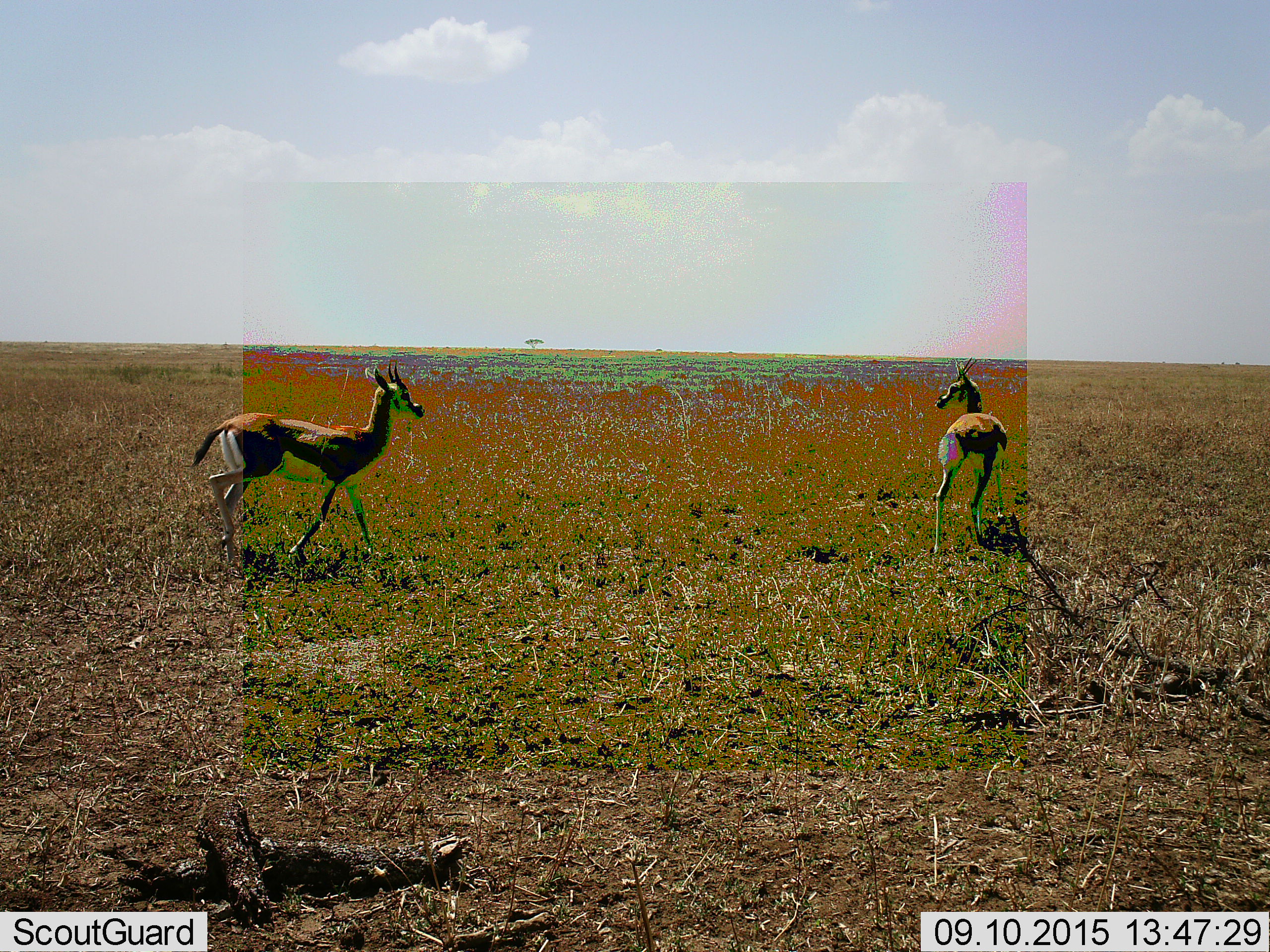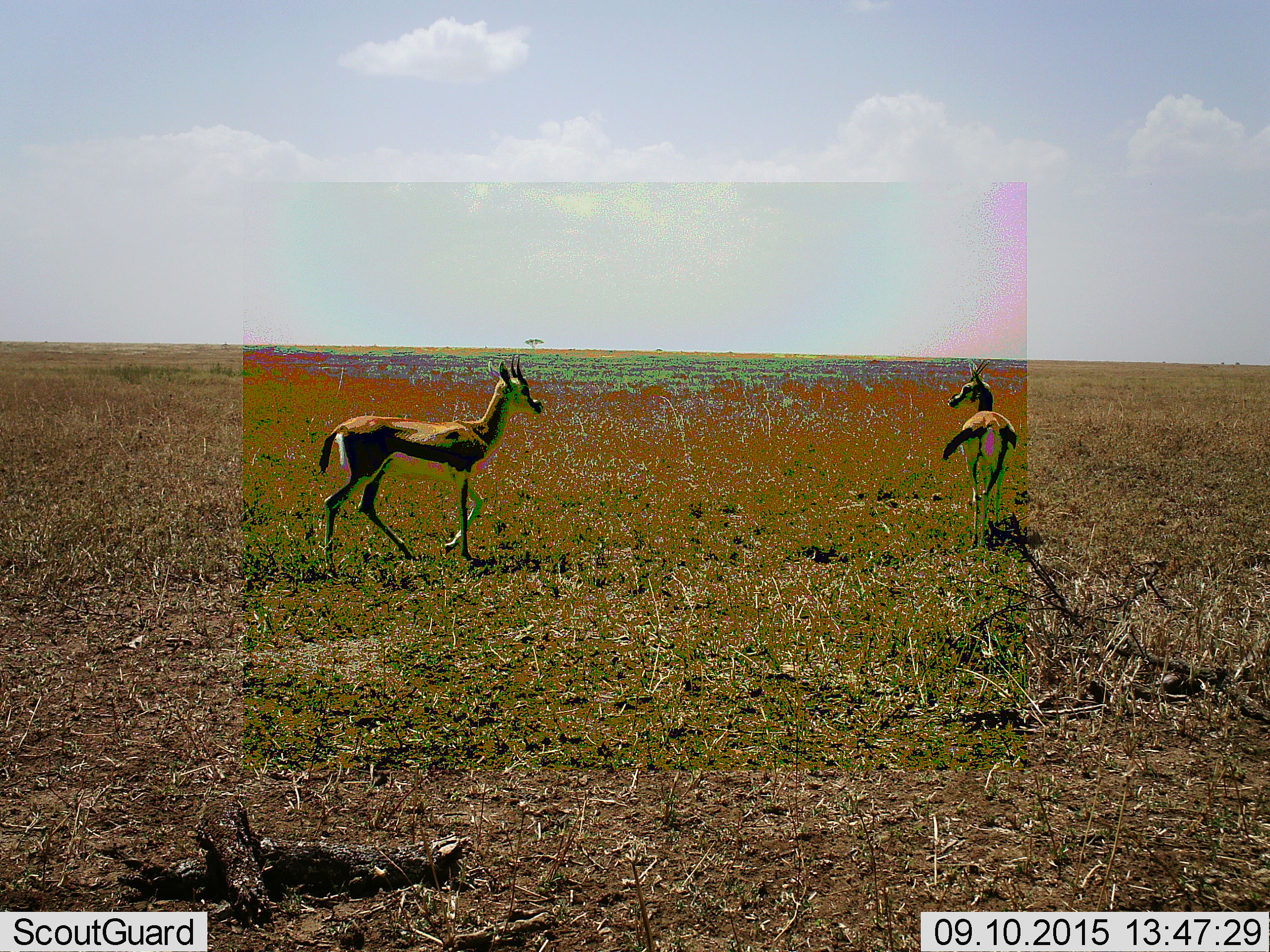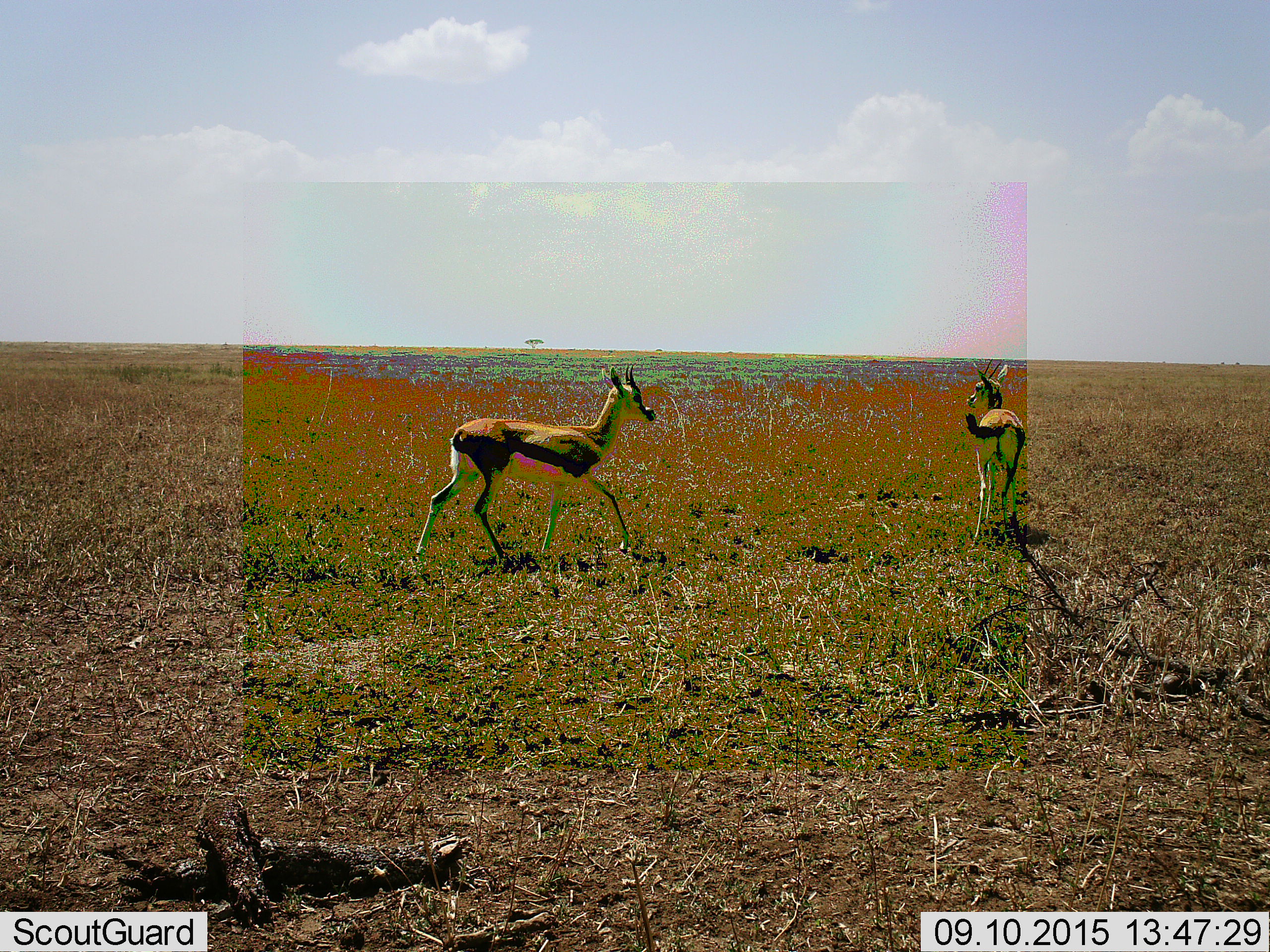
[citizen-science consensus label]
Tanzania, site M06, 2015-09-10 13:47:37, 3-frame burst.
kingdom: Animalia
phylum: Chordata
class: Mammalia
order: Artiodactyla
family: Bovidae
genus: Eudorcas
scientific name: Eudorcas thomsonii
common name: thomson's gazelle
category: gazellethomsons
Gazellethomsons (thomson's gazelle) (Eudorcas thomsonii), count 2. Behavior (volunteer vote fractions): standing 25%, resting 0%, moving 88%, interacting 25%. Young present (vote fraction): 0%. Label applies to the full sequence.